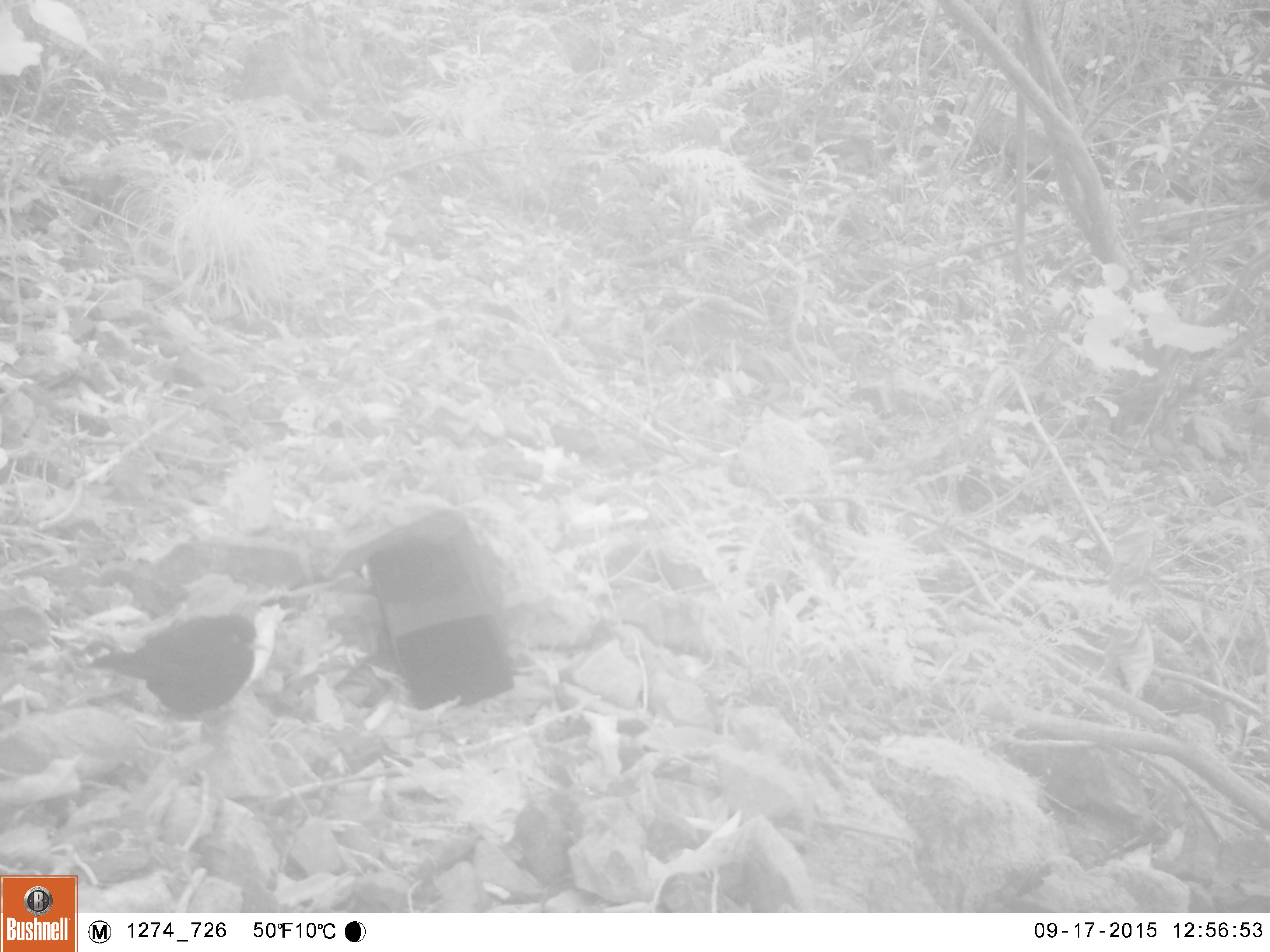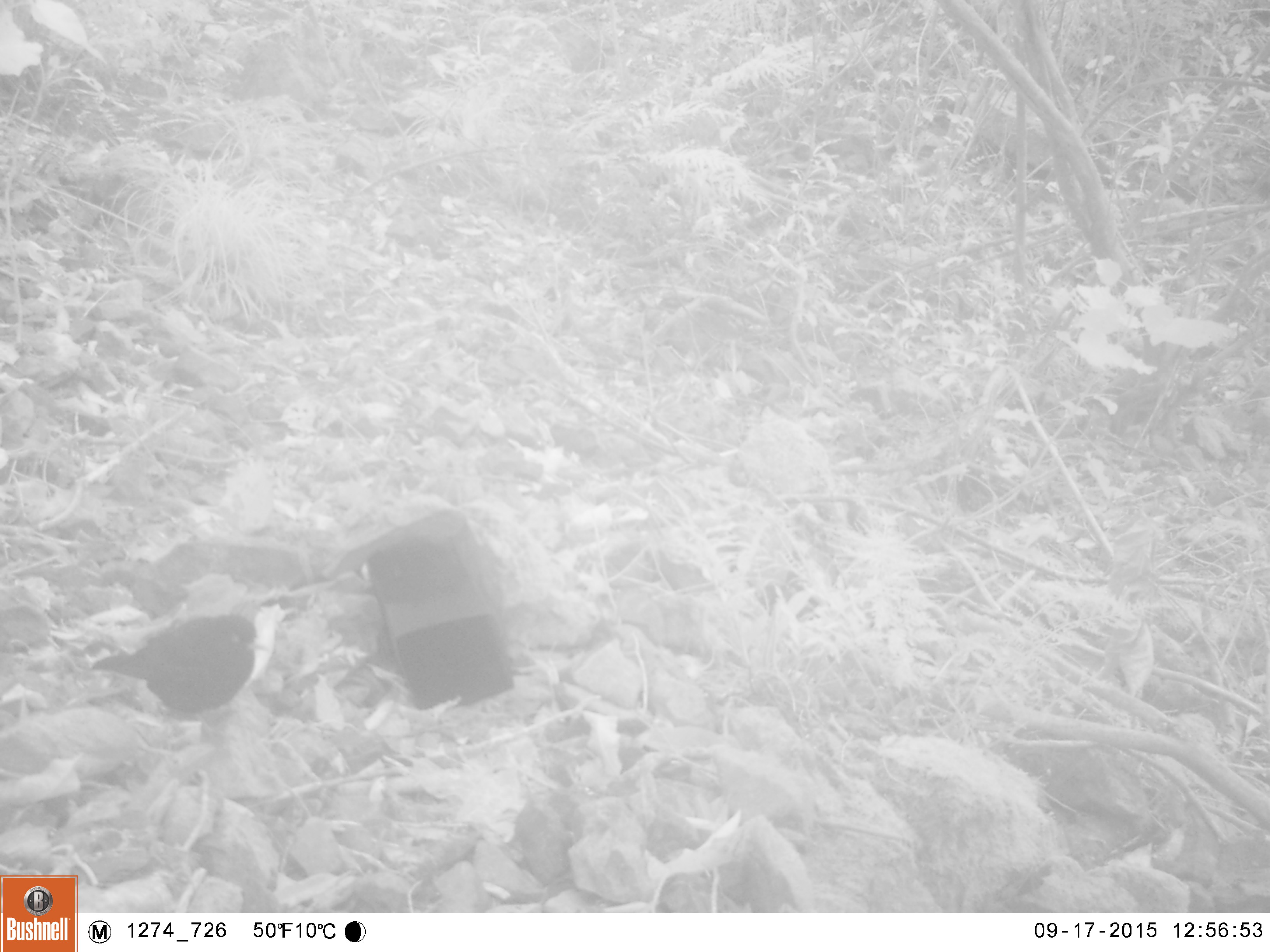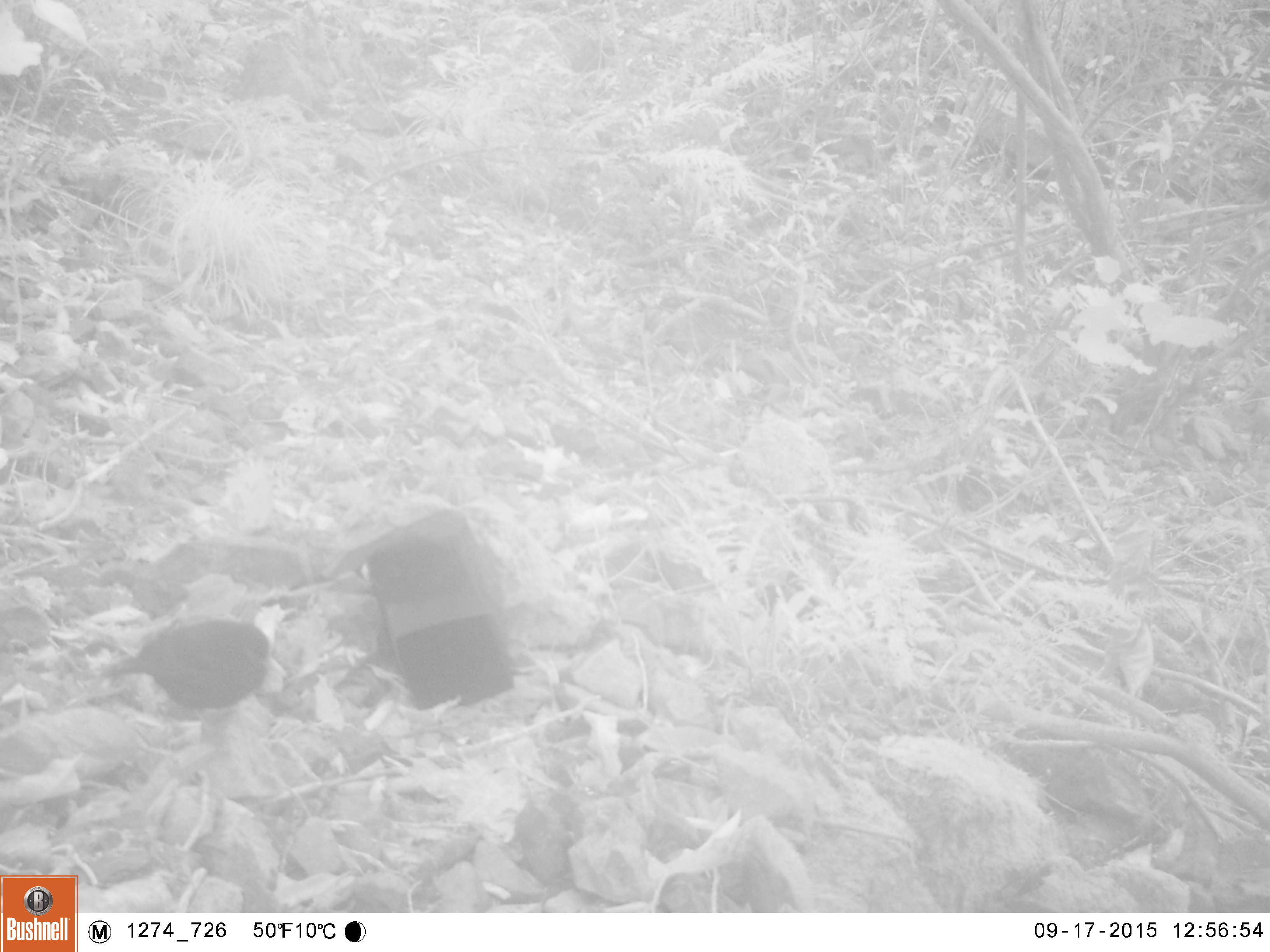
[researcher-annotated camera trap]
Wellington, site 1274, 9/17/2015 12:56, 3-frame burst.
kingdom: Animalia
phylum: Chordata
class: Aves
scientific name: Aves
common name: bird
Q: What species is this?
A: Bird (Aves).